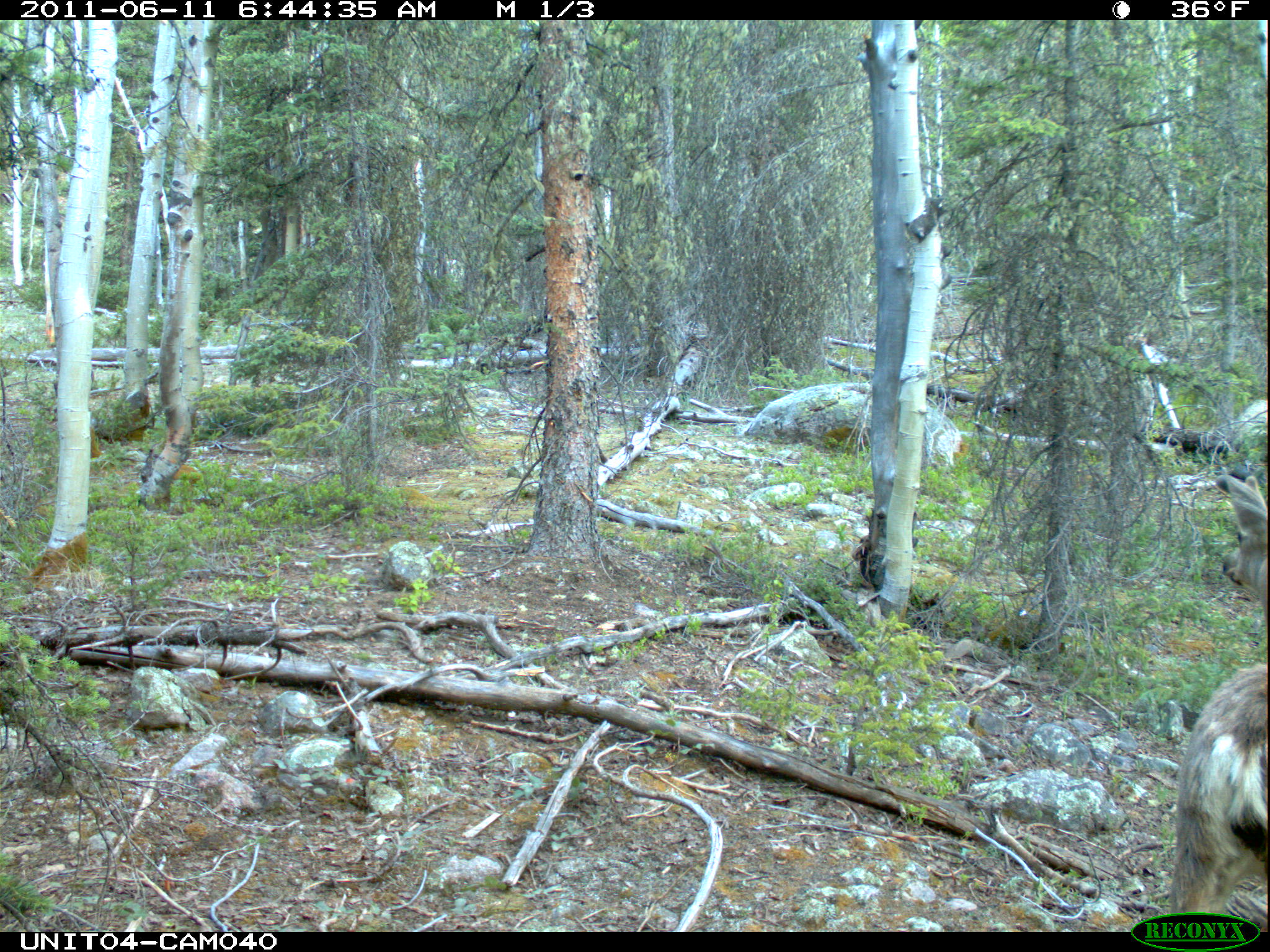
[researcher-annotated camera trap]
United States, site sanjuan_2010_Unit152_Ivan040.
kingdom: Animalia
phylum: Chordata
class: Mammalia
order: Artiodactyla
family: Cervidae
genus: Odocoileus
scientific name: Odocoileus hemionus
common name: mule deer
Odocoileus hemionus (mule deer).